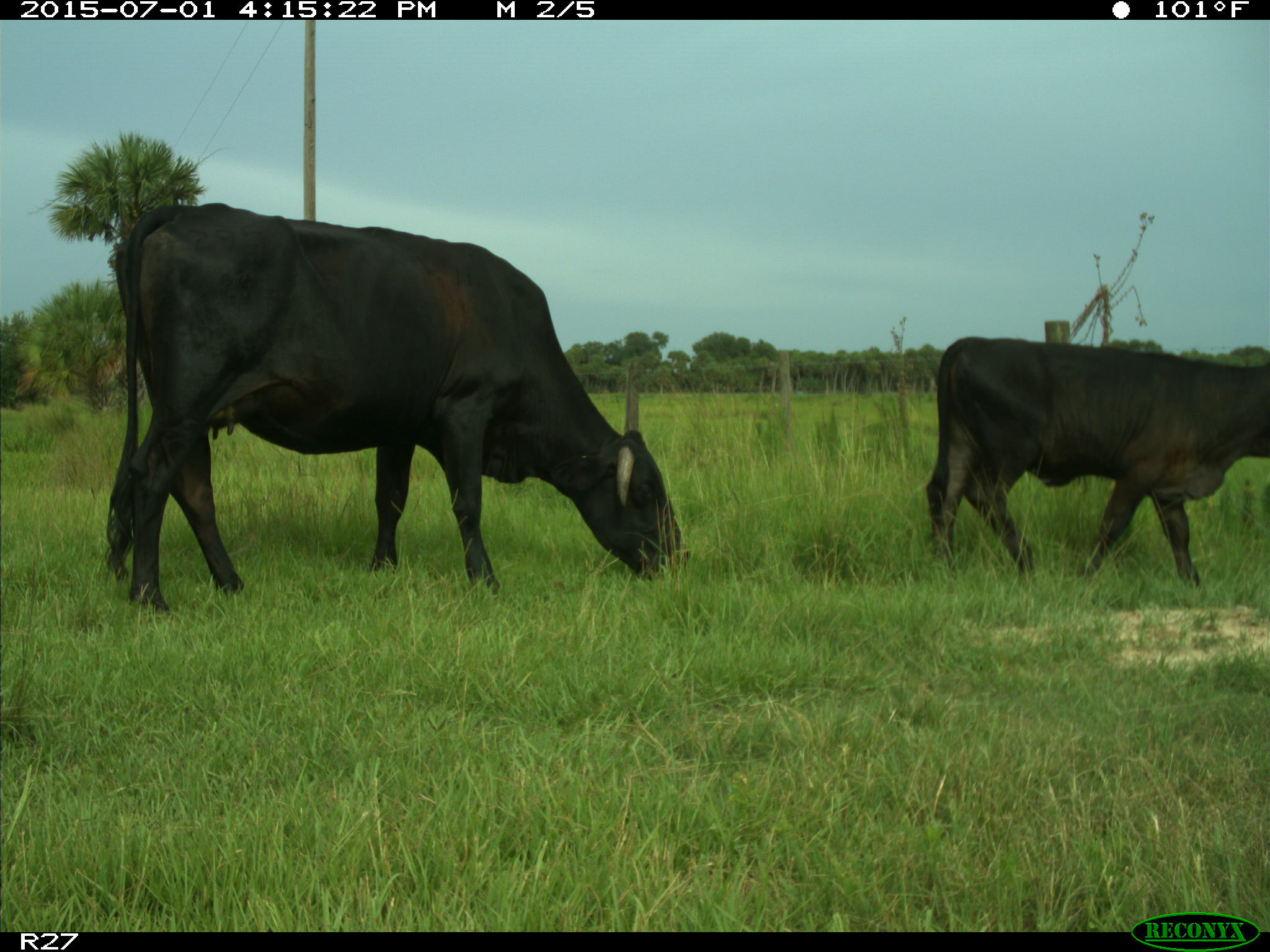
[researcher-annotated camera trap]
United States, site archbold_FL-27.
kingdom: Animalia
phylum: Chordata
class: Mammalia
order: Artiodactyla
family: Bovidae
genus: Bos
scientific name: Bos taurus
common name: domestic cow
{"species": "Bos taurus (domestic cow)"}